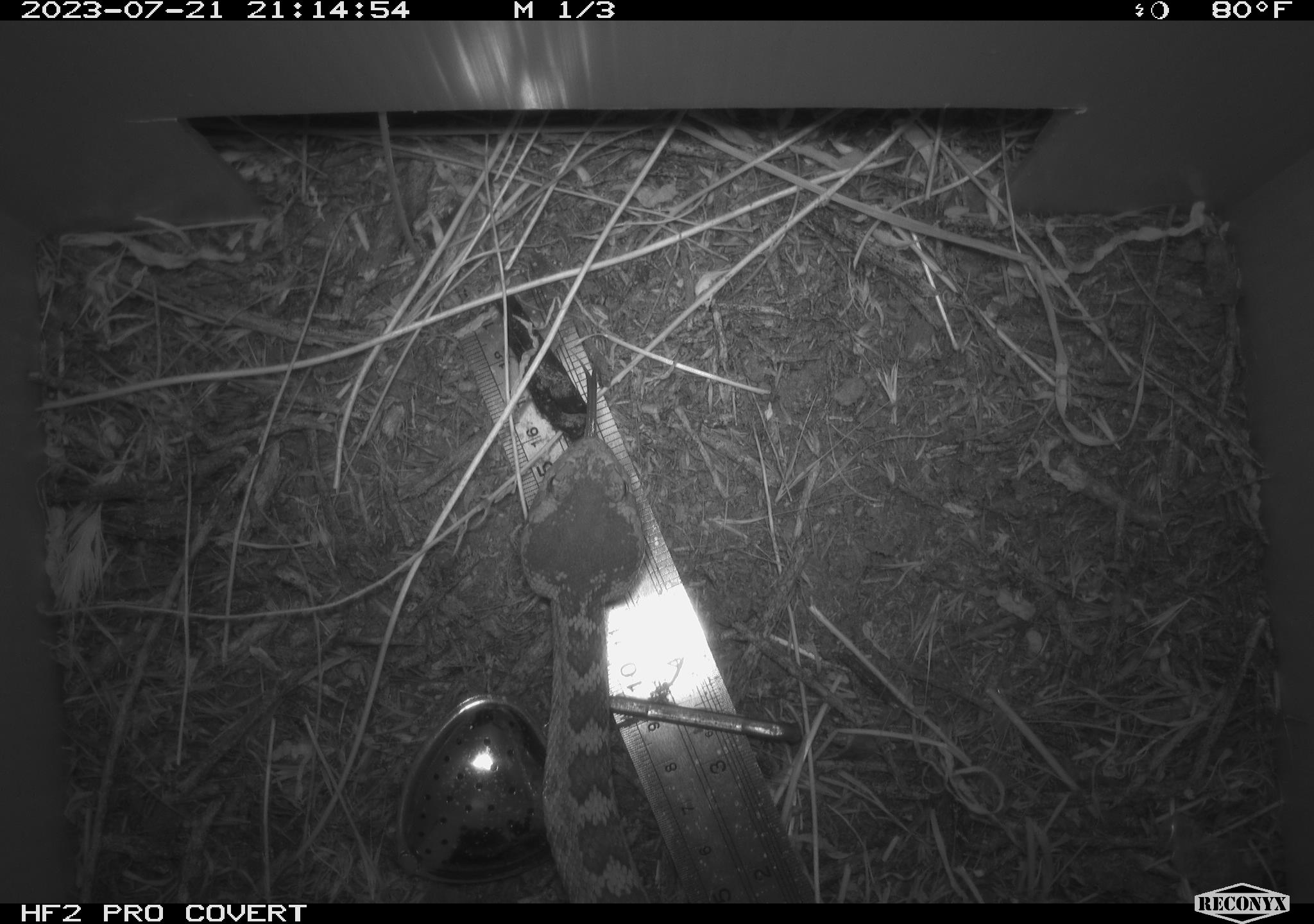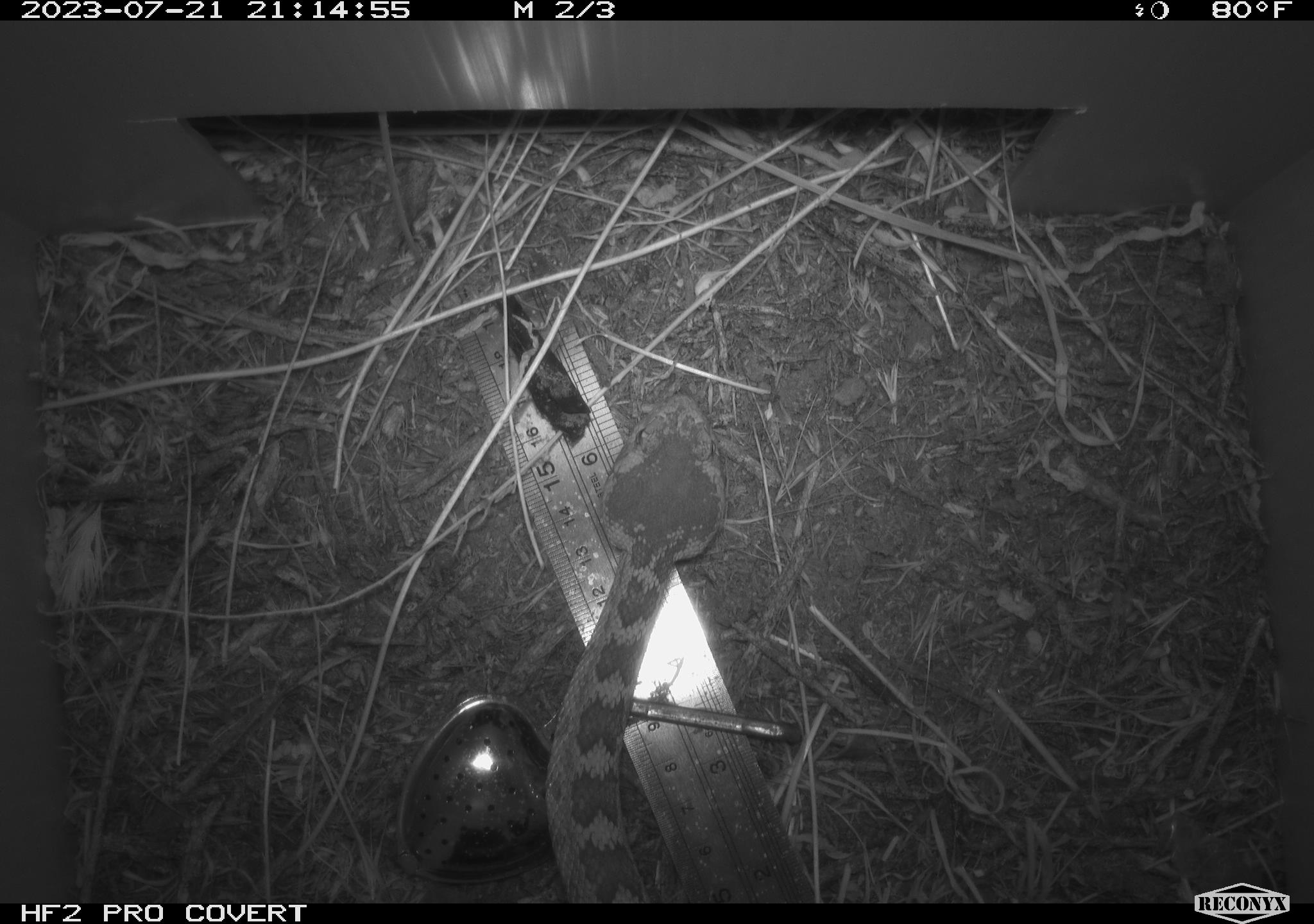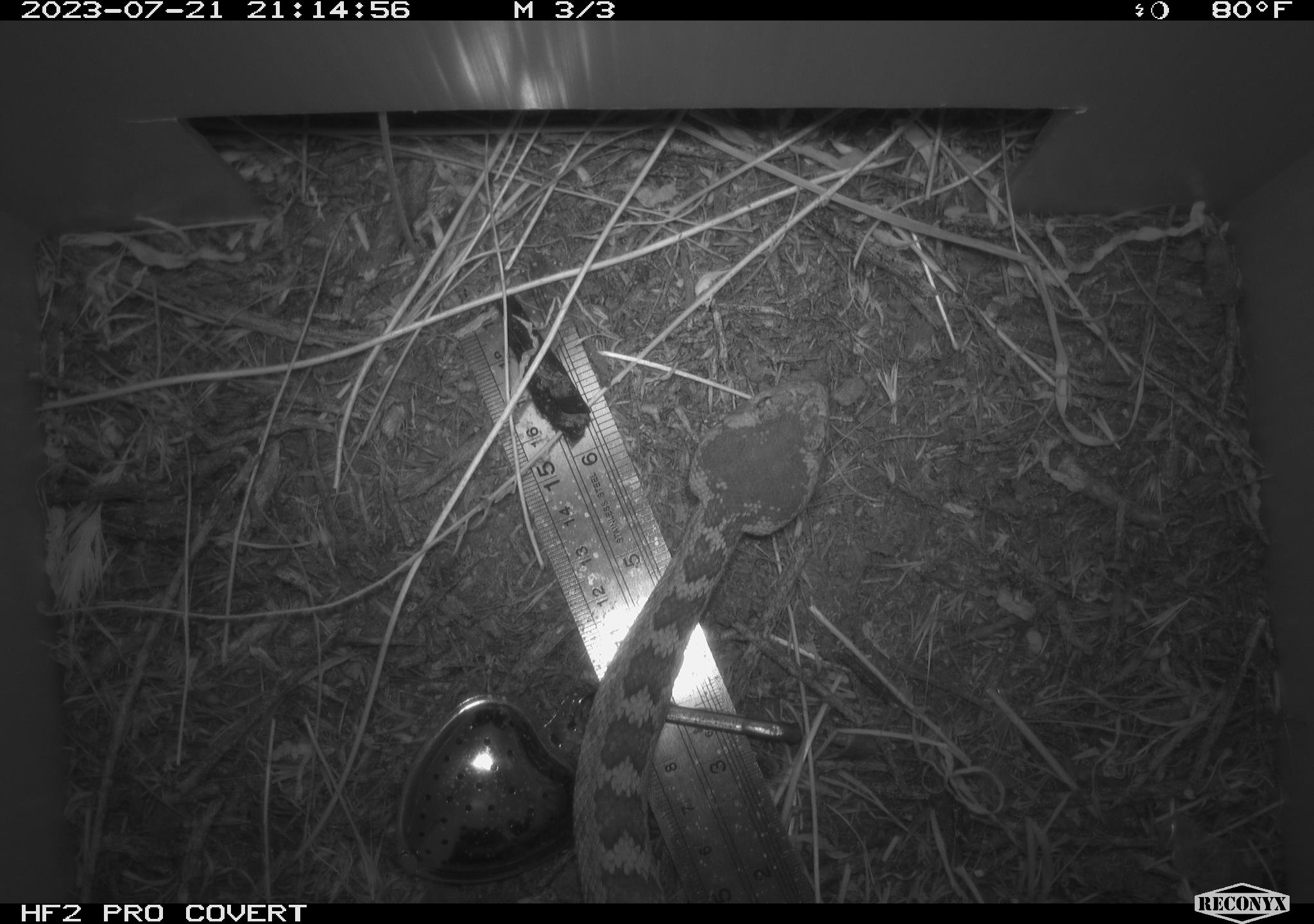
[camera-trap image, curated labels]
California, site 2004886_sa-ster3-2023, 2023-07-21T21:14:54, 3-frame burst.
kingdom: Animalia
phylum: Chordata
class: Reptilia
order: Squamata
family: Viperidae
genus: Crotalus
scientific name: Crotalus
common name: rattlers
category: crotalus species